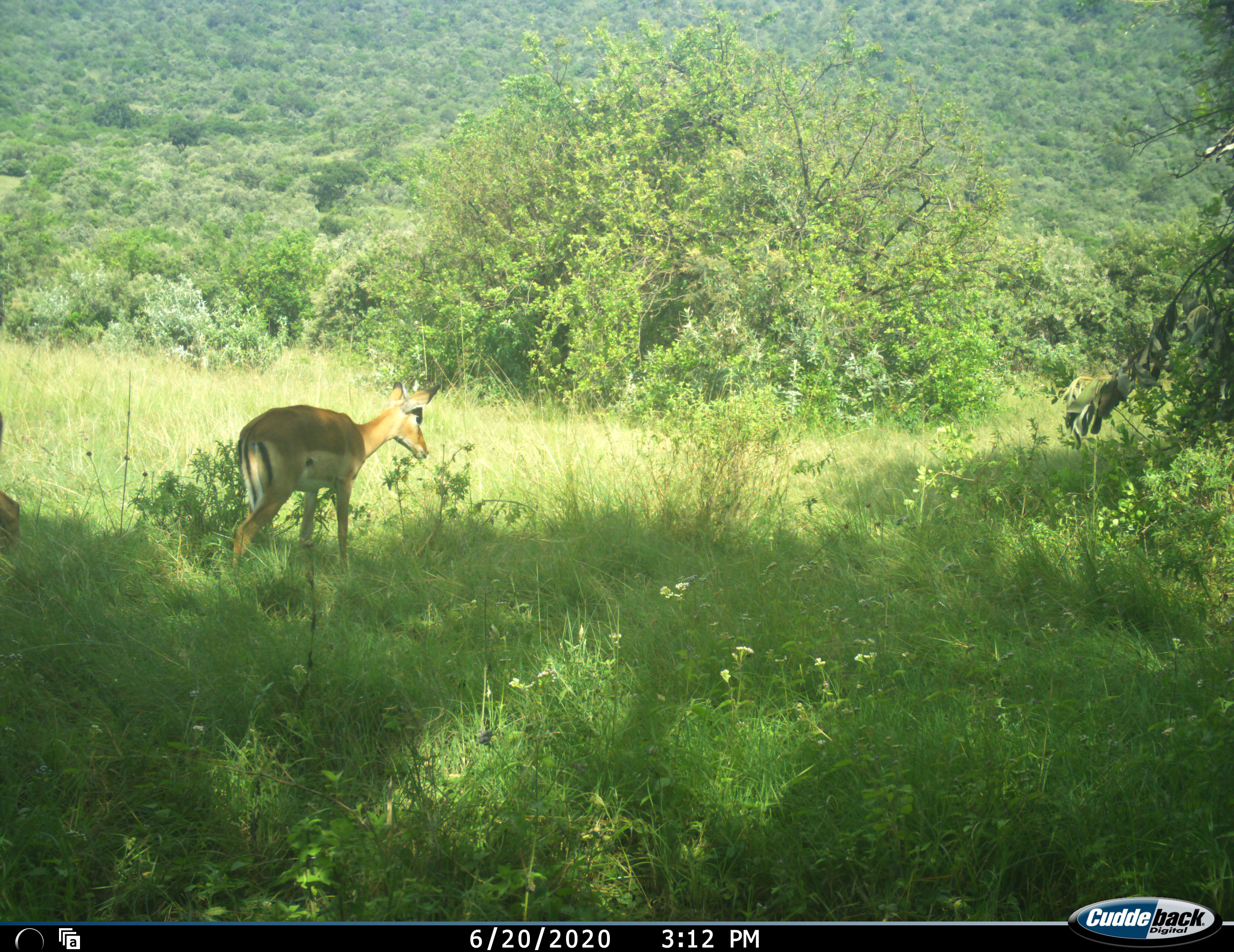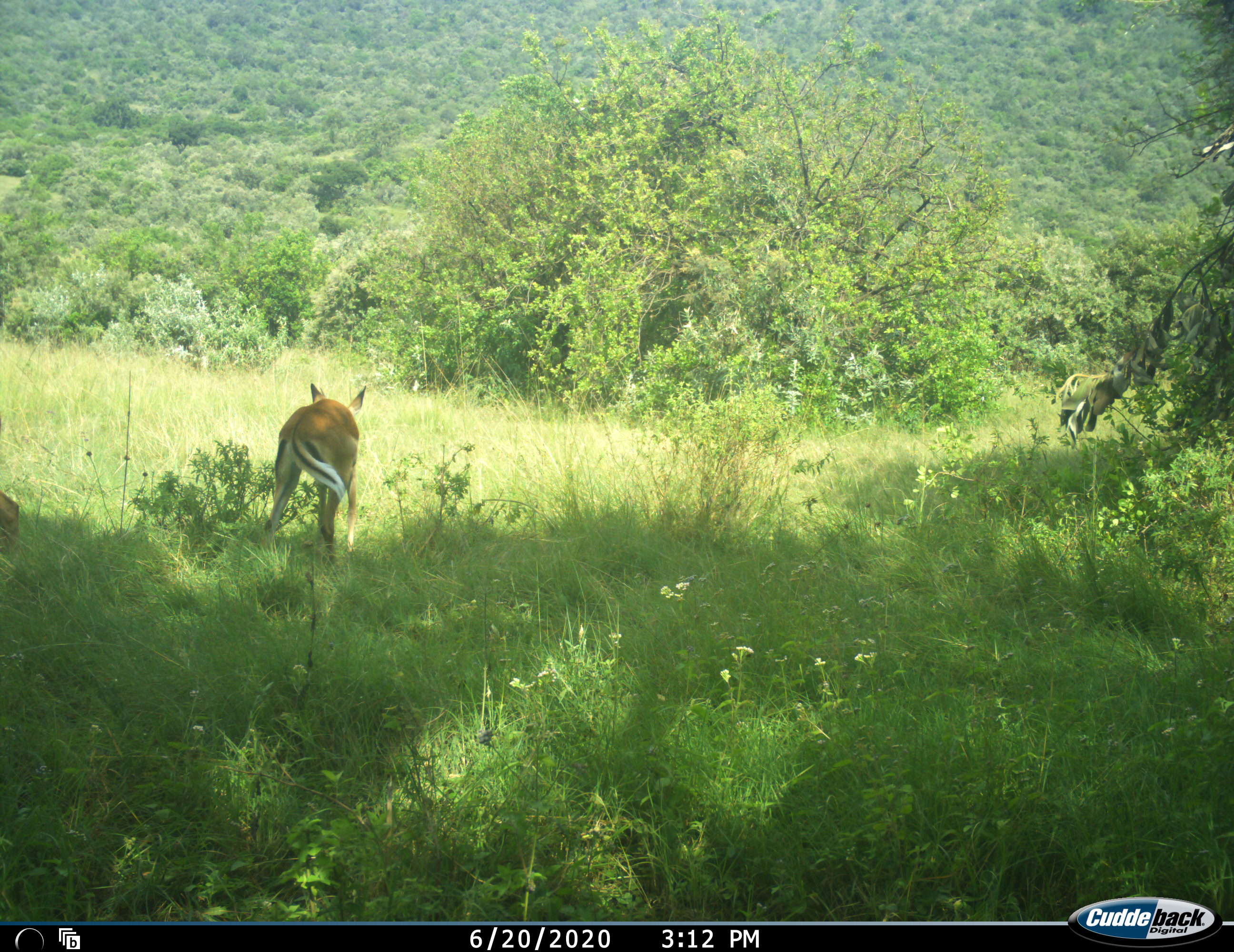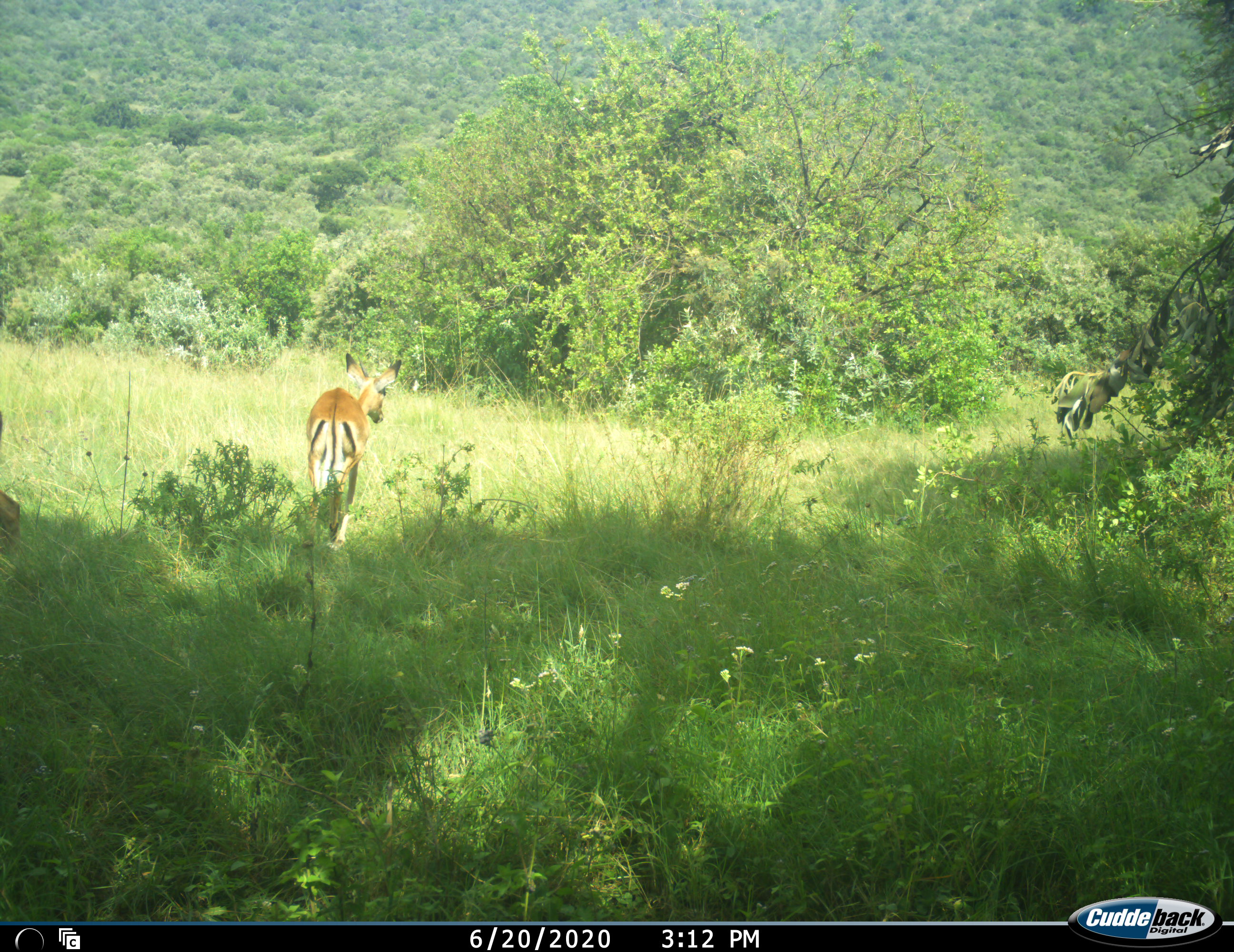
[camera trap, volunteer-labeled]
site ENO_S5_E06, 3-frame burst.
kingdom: Animalia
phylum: Chordata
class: Mammalia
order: Artiodactyla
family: Bovidae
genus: Aepyceros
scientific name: Aepyceros melampus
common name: impala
Impala (Aepyceros melampus), count 1. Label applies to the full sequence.